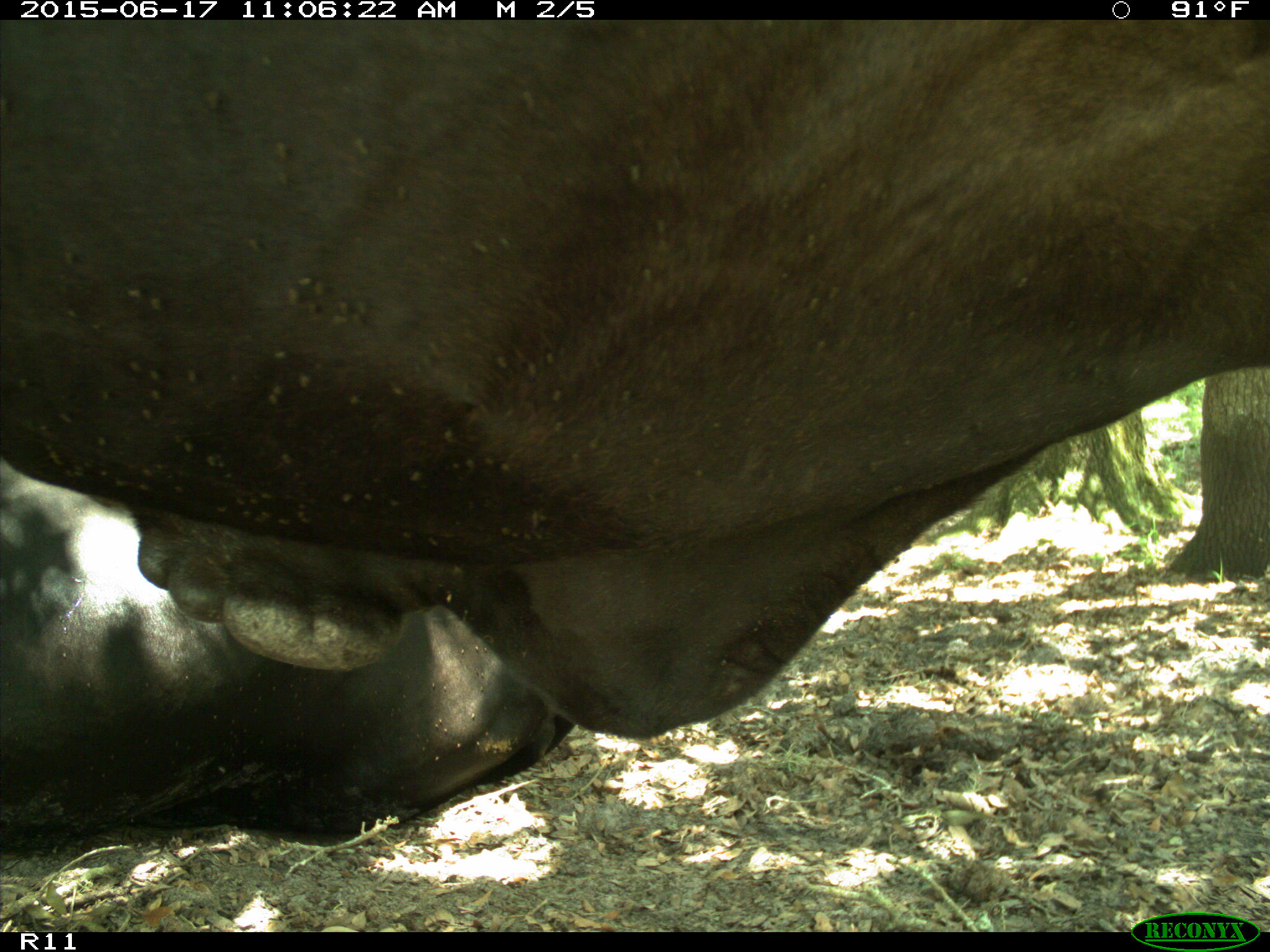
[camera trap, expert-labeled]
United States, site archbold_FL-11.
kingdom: Animalia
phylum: Chordata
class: Mammalia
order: Artiodactyla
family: Bovidae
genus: Bos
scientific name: Bos taurus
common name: domestic cow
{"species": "Bos taurus (domestic cow)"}